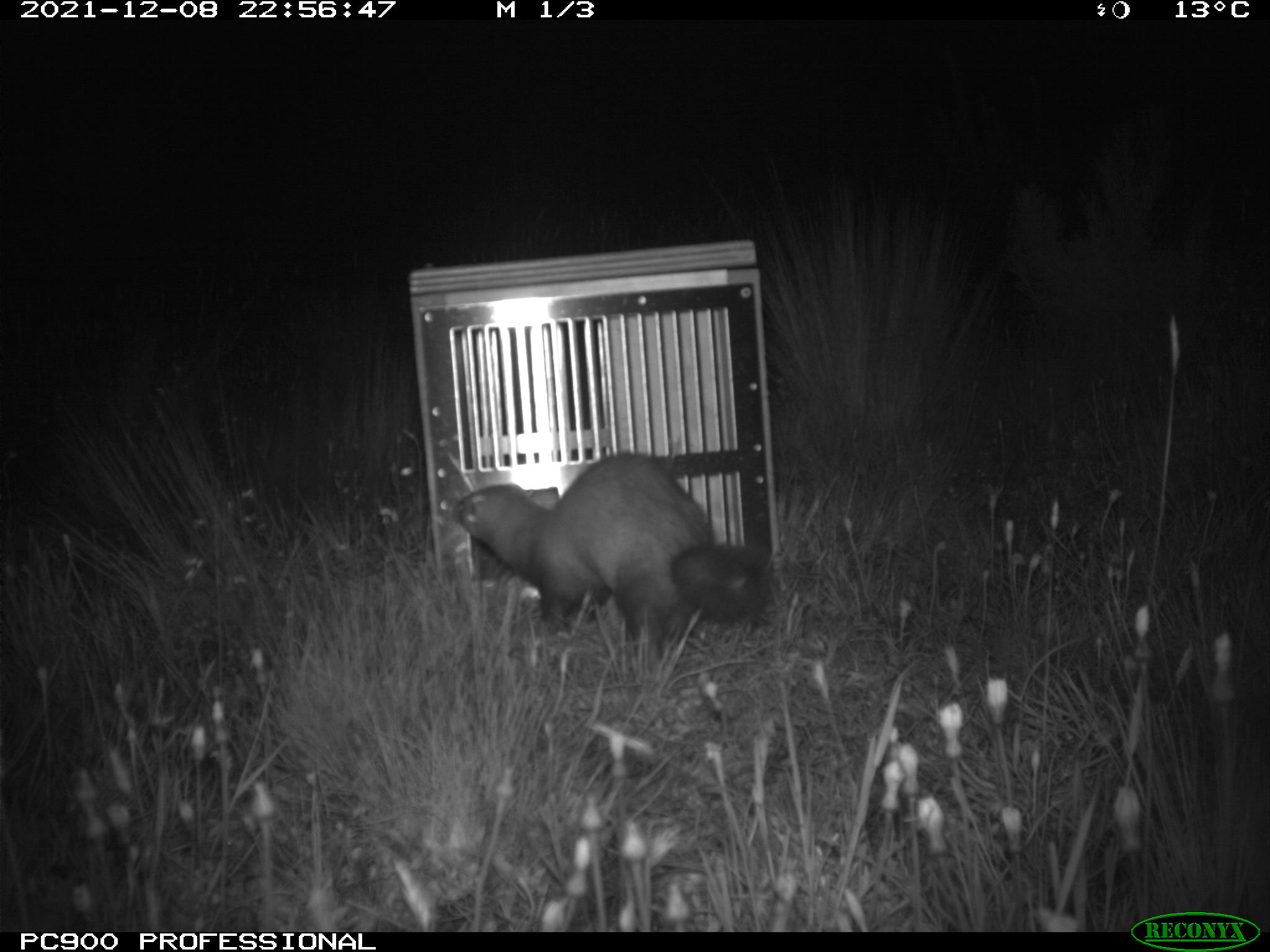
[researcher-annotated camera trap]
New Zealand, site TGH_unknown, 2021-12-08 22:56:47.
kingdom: Animalia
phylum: Chordata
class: Mammalia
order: Carnivora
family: Mustelidae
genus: Mustela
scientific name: Mustela furo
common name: ferret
Ferret (Mustela furo).